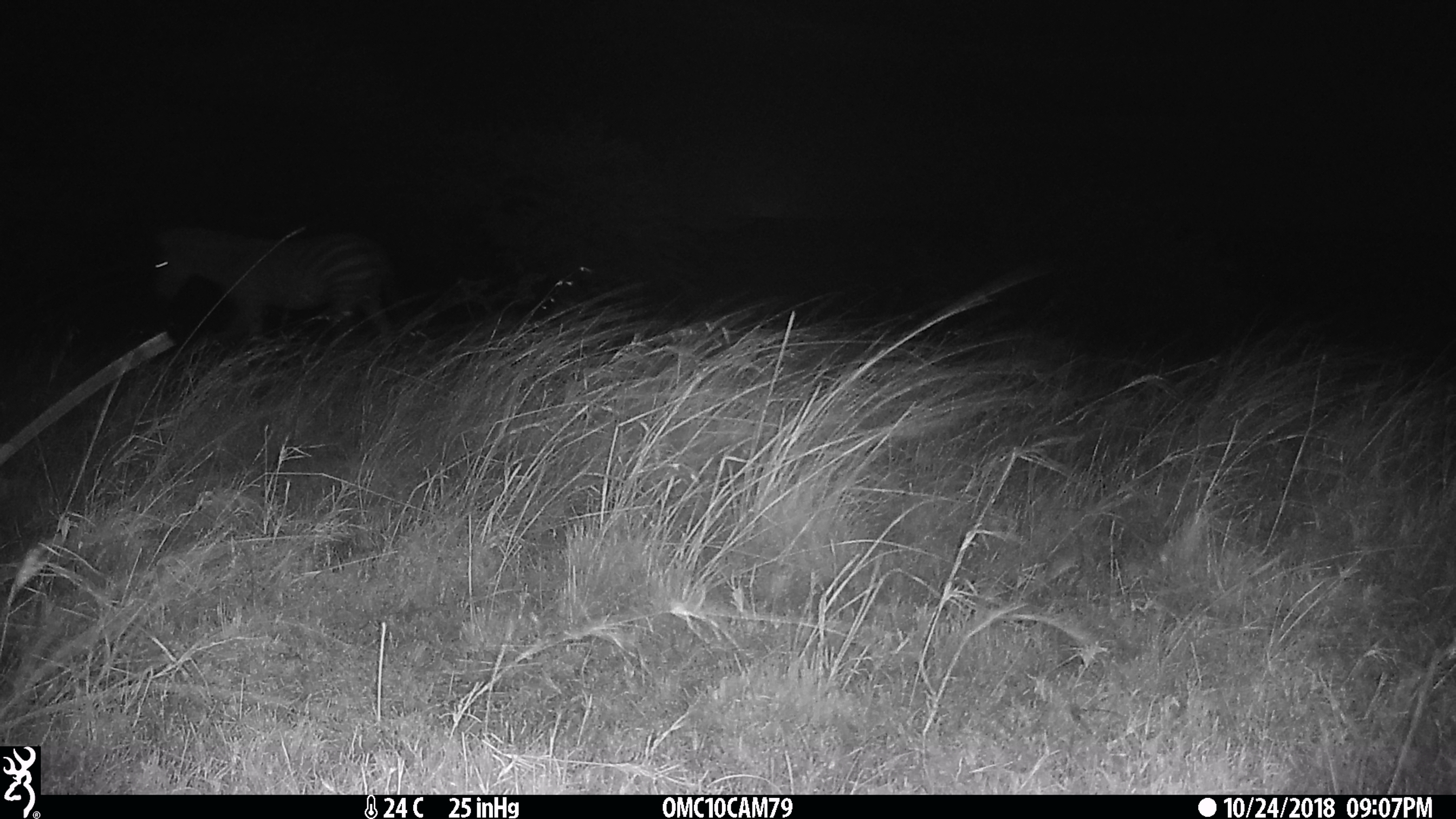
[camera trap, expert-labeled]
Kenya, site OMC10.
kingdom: Animalia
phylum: Chordata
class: Mammalia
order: Perissodactyla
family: Equidae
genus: Equus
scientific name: Equus quagga burchellii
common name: burchell's zebra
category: zebra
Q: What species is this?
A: Zebra (burchell's zebra) (Equus quagga burchellii).